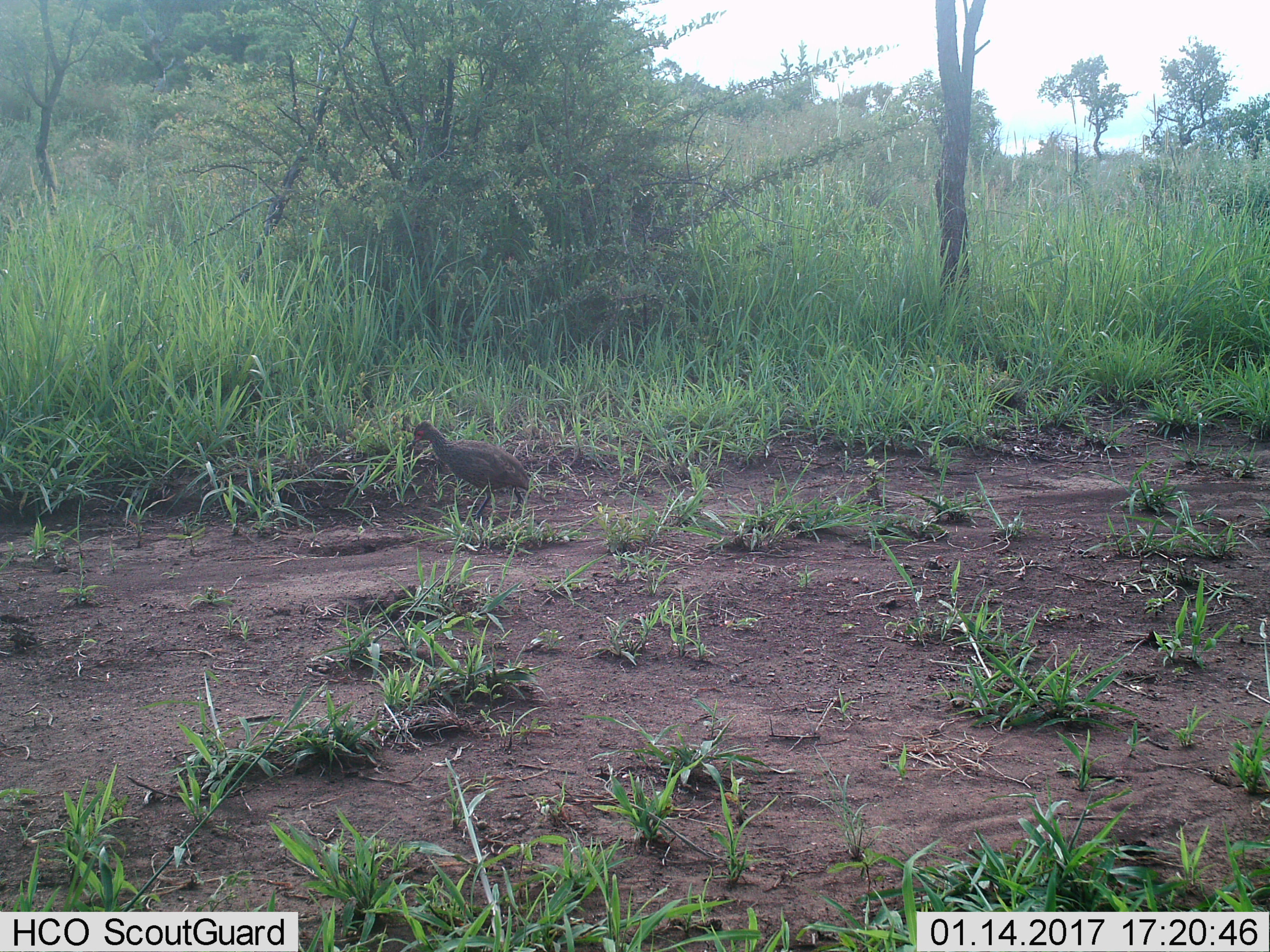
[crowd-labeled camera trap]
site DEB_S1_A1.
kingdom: Animalia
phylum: Chordata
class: Aves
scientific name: Aves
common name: bird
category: birdother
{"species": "birdother (bird) (Aves)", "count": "1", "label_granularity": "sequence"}